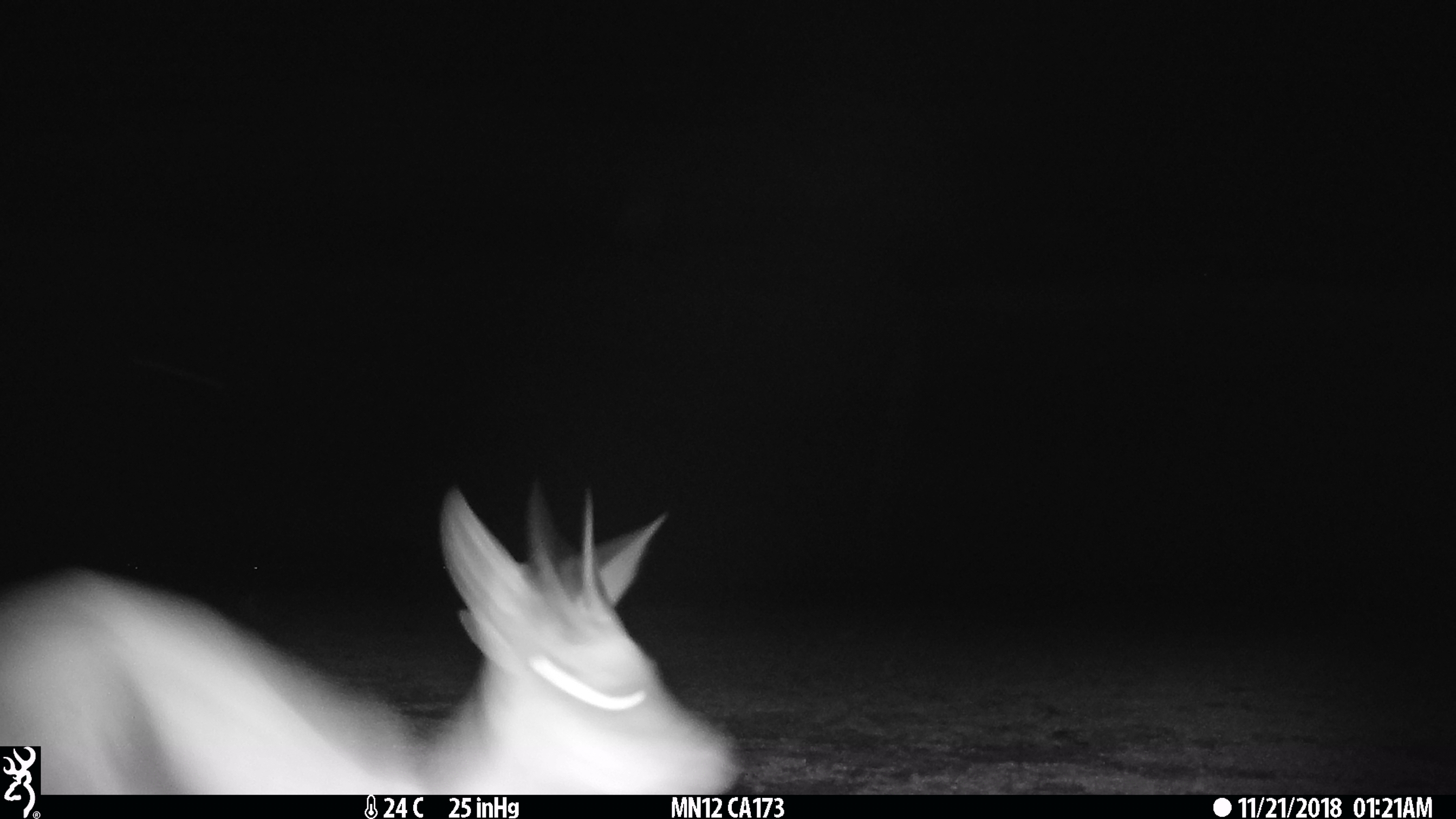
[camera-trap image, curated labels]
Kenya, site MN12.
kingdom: Animalia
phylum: Chordata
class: Mammalia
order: Artiodactyla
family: Bovidae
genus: Madoqua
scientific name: Madoqua kirkii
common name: kirk's dik-dik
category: dikdik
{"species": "dikdik (kirk's dik-dik) (Madoqua kirkii)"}